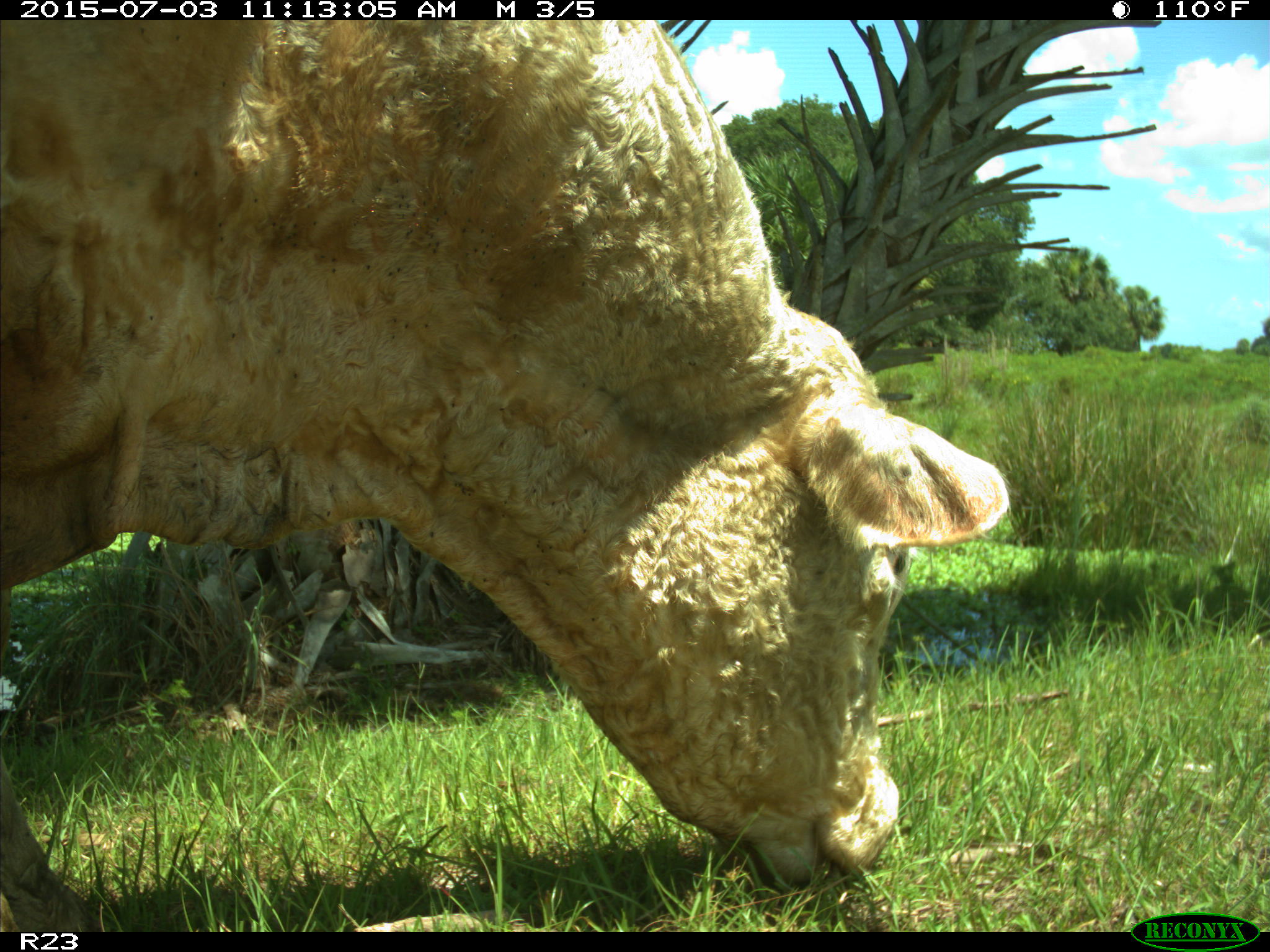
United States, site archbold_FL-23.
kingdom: Animalia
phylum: Chordata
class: Mammalia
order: Artiodactyla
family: Bovidae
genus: Bos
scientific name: Bos taurus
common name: domestic cow